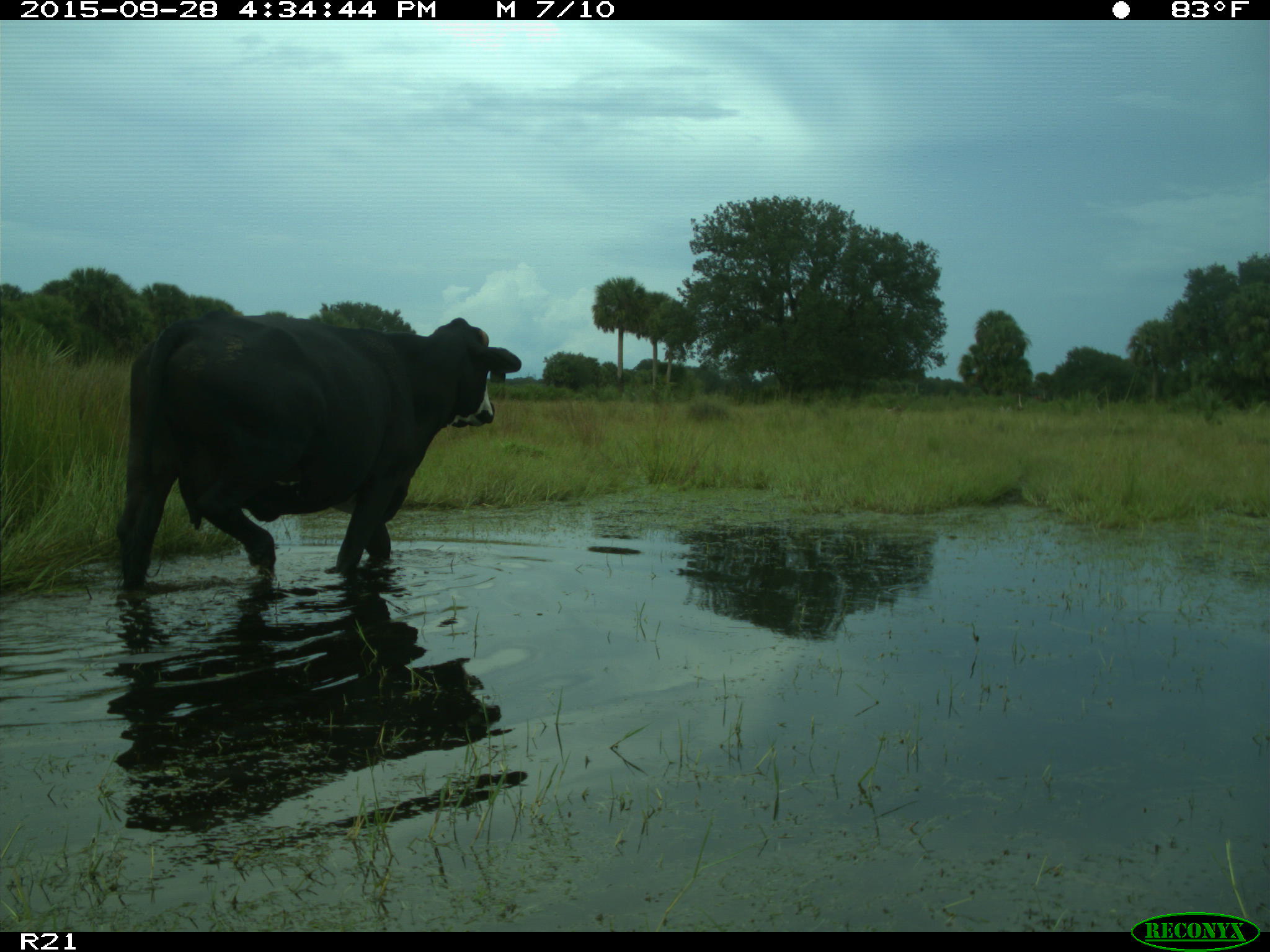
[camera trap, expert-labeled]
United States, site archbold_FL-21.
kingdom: Animalia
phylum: Chordata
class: Mammalia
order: Artiodactyla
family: Bovidae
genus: Bos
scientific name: Bos taurus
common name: domestic cow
Bos taurus (domestic cow).